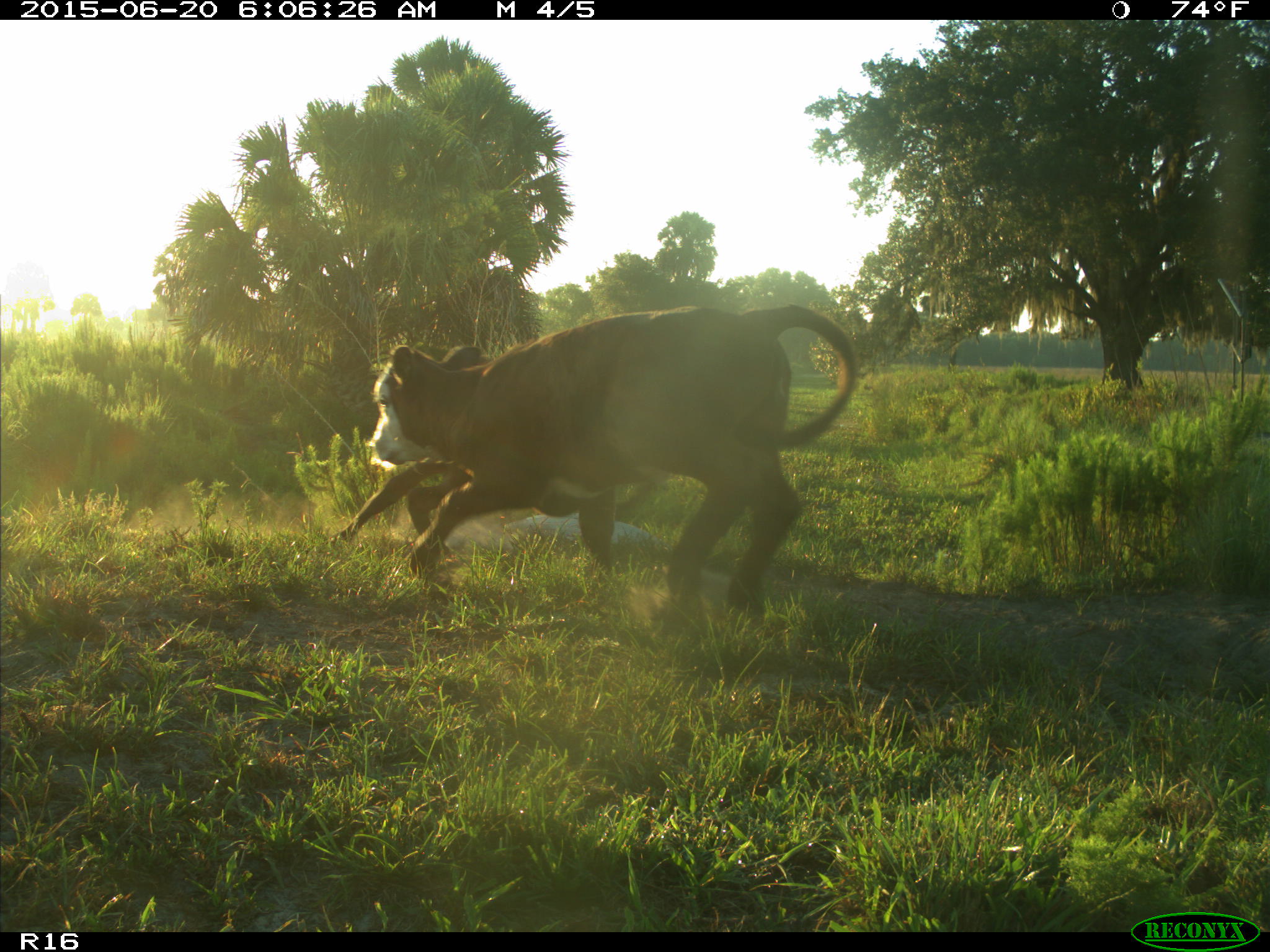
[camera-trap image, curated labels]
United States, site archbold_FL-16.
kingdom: Animalia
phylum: Chordata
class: Mammalia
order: Artiodactyla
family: Suidae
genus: Sus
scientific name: Sus scrofa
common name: wild boar